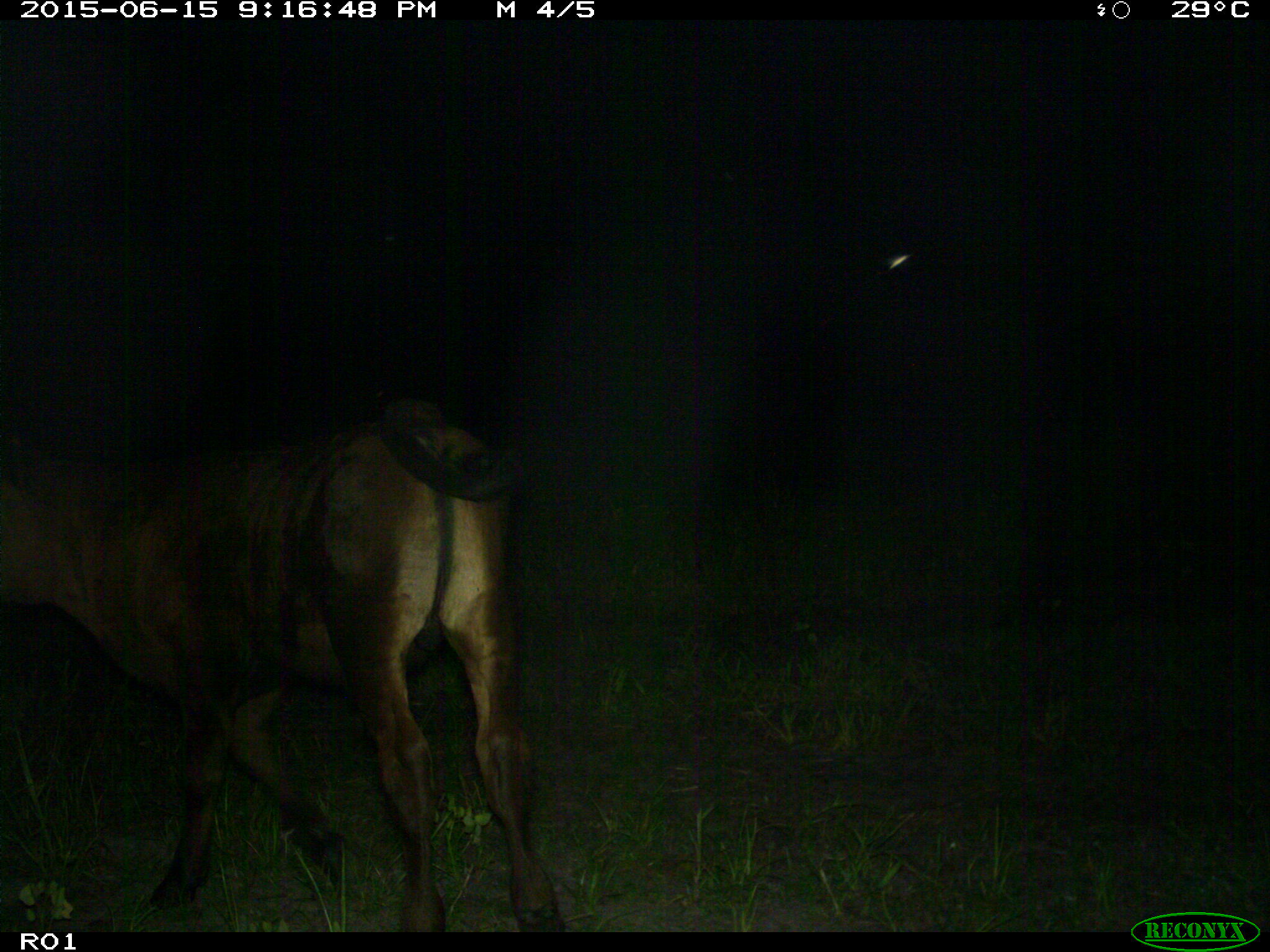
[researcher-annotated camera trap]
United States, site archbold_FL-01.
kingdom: Animalia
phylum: Chordata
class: Mammalia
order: Artiodactyla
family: Bovidae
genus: Bos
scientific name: Bos taurus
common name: domestic cow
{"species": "Bos taurus (domestic cow)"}